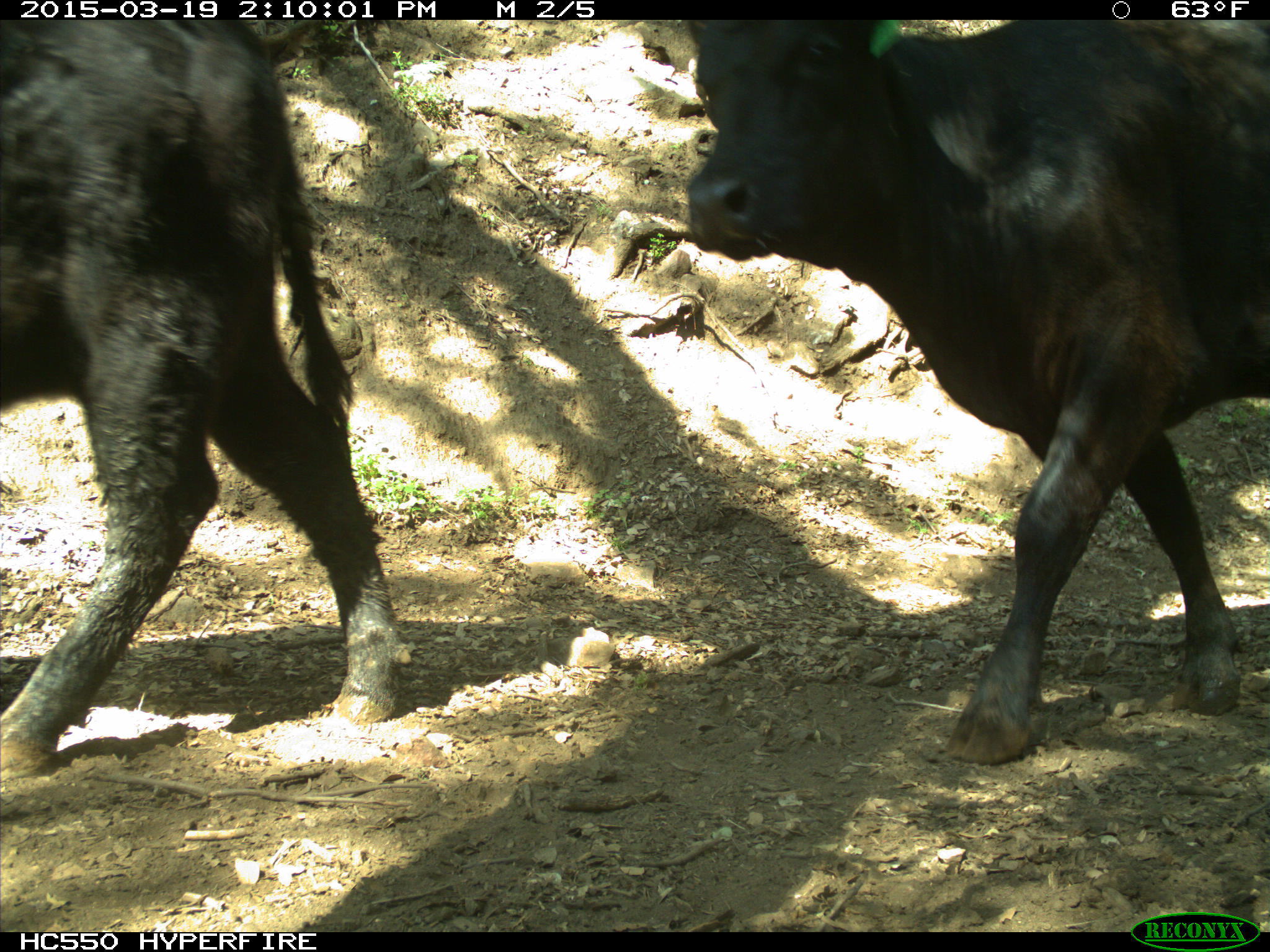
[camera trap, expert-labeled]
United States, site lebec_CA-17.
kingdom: Animalia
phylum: Chordata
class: Mammalia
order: Artiodactyla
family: Bovidae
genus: Bos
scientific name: Bos taurus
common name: domestic cow